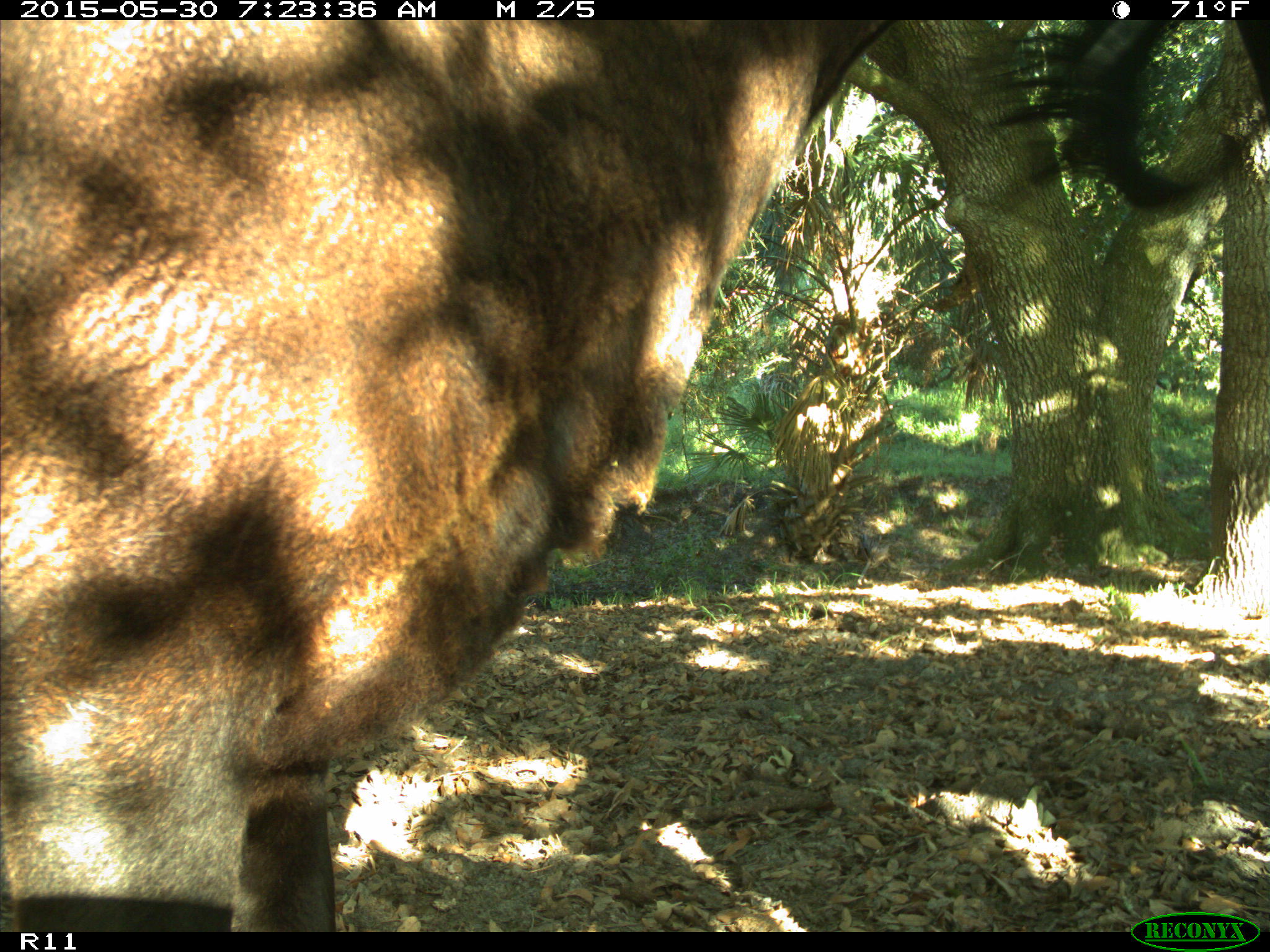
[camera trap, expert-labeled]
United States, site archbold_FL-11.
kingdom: Animalia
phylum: Chordata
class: Mammalia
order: Artiodactyla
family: Bovidae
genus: Bos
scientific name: Bos taurus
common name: domestic cow